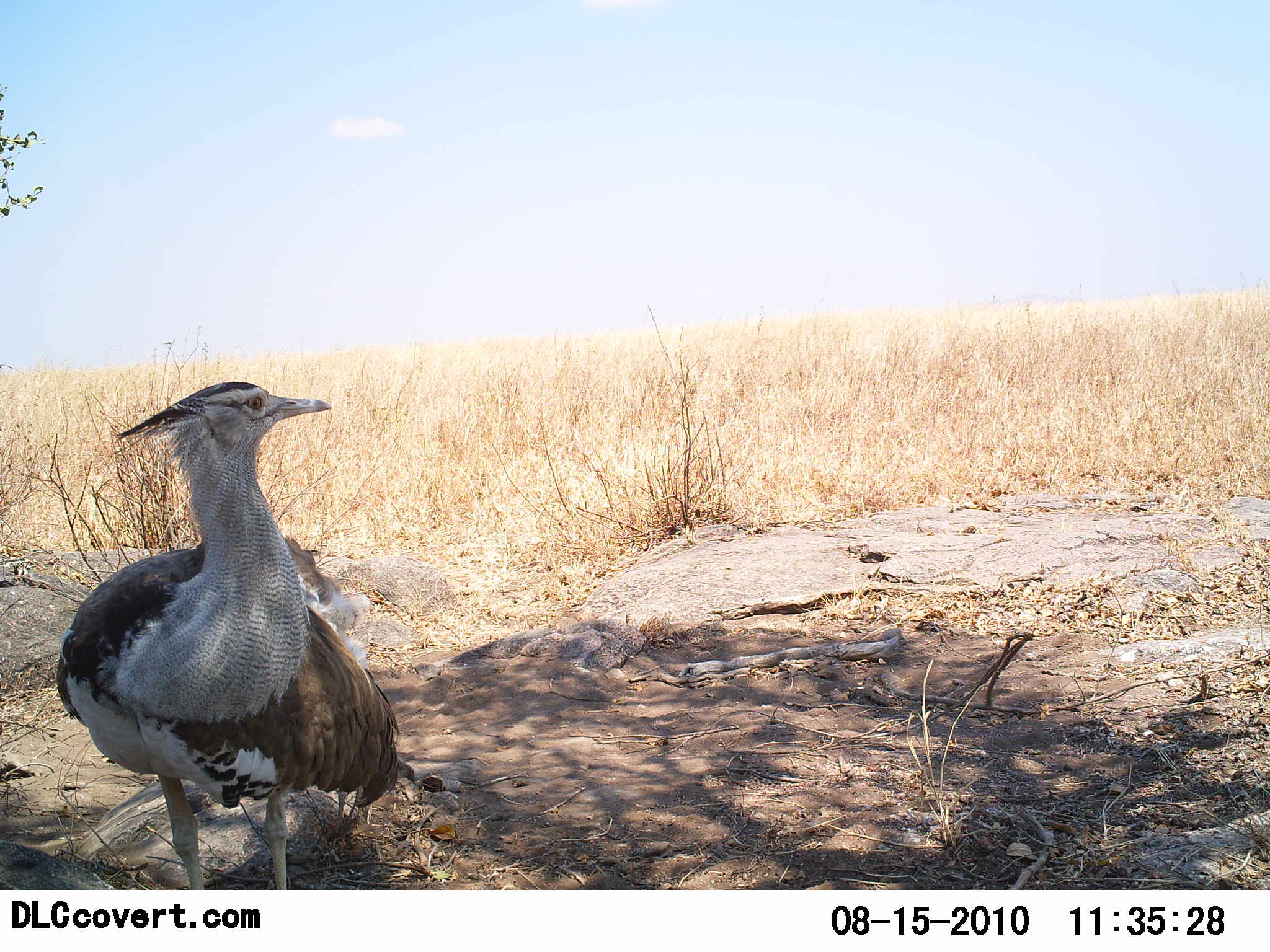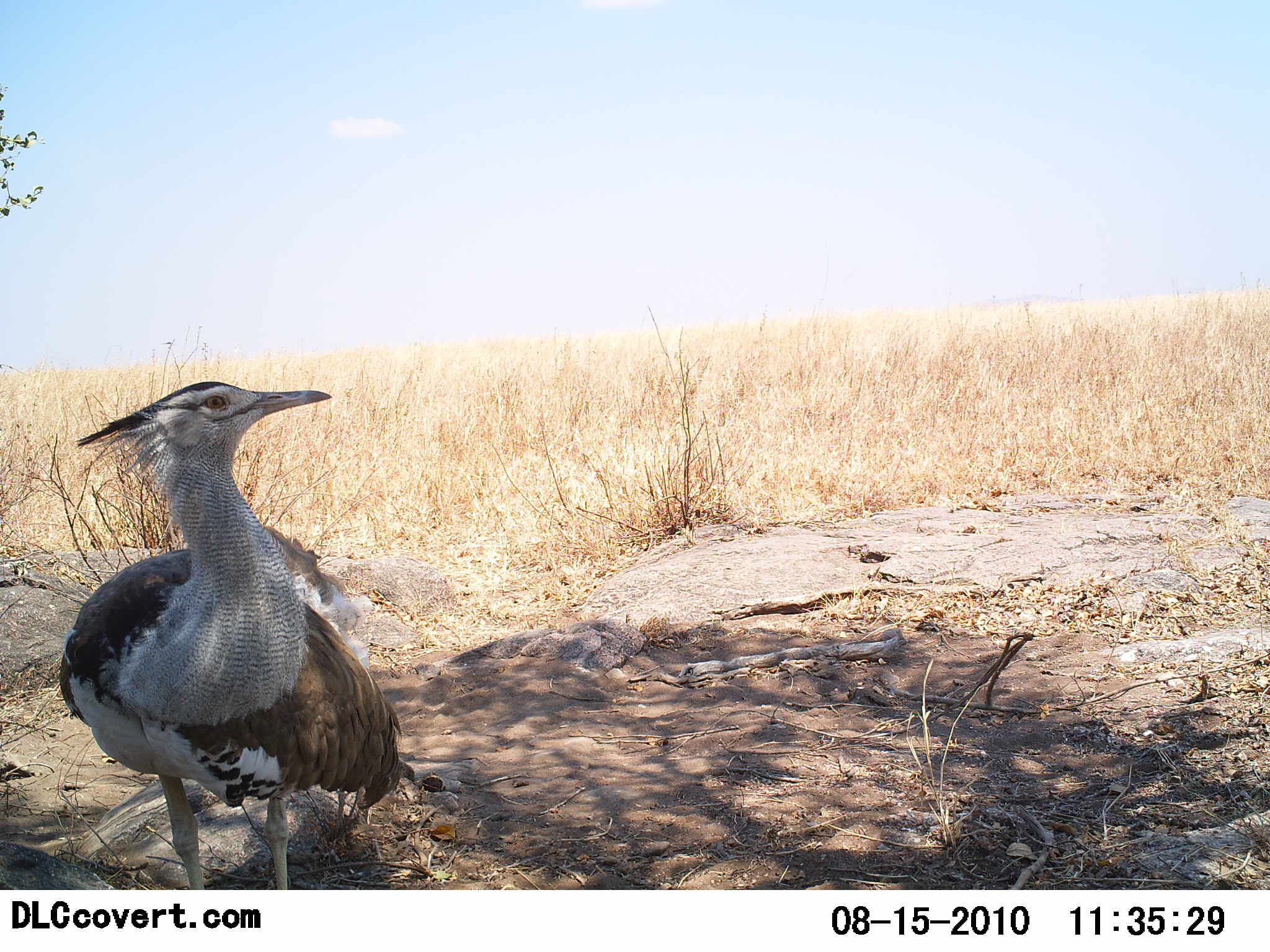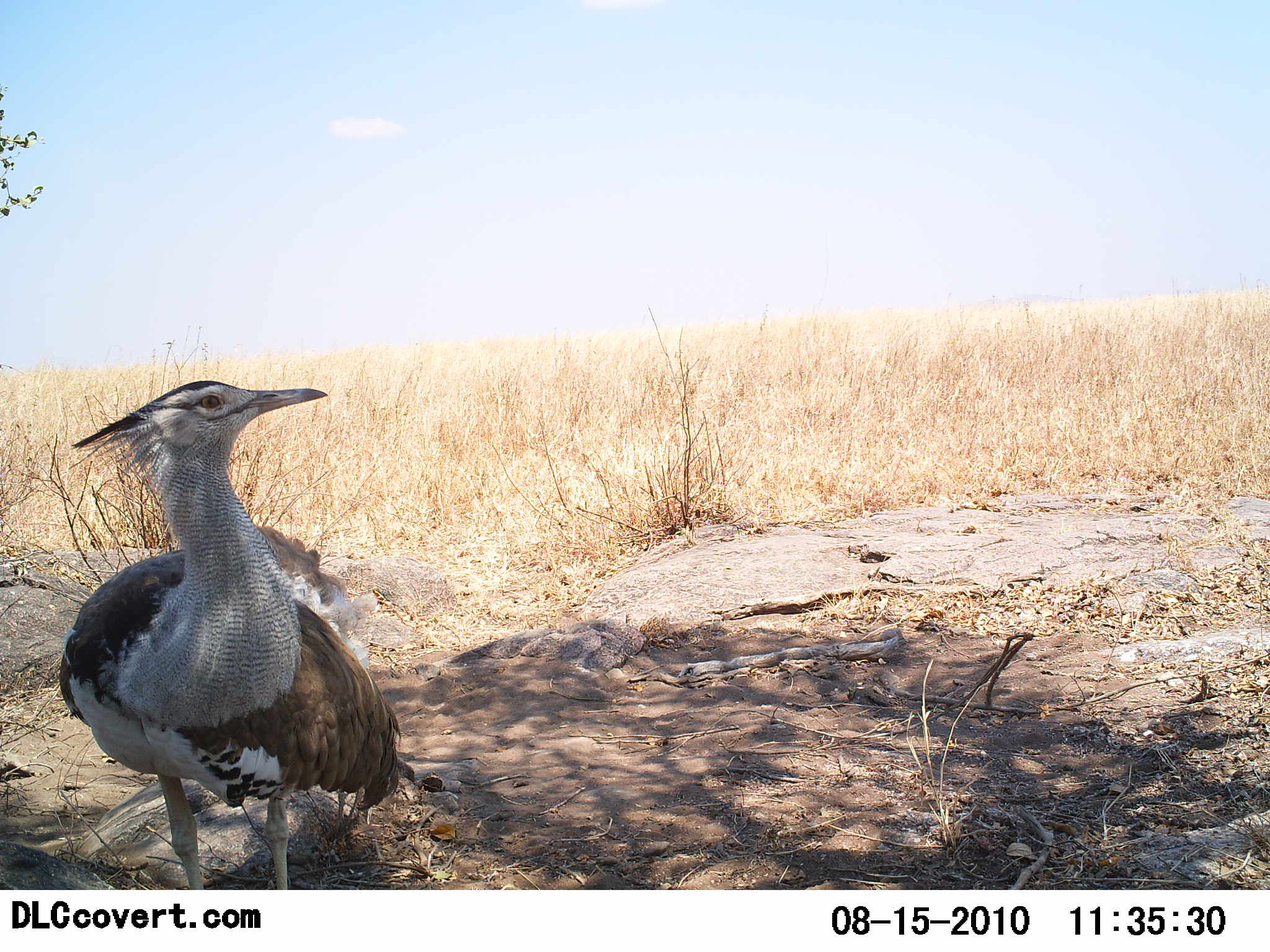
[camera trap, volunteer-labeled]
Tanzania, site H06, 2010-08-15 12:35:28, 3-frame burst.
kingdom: Animalia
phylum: Chordata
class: Aves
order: Otidiformes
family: Otididae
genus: Ardeotis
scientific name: Ardeotis kori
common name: kori bustard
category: koribustard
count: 1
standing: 100%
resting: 8%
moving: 0%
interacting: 0%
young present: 0%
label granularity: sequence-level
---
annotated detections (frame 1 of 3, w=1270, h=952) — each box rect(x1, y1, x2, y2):
animal: rect(52, 380, 415, 890)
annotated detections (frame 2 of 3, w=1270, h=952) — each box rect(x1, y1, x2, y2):
animal: rect(57, 383, 409, 891)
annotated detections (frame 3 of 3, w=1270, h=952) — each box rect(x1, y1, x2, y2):
animal: rect(57, 380, 414, 891)